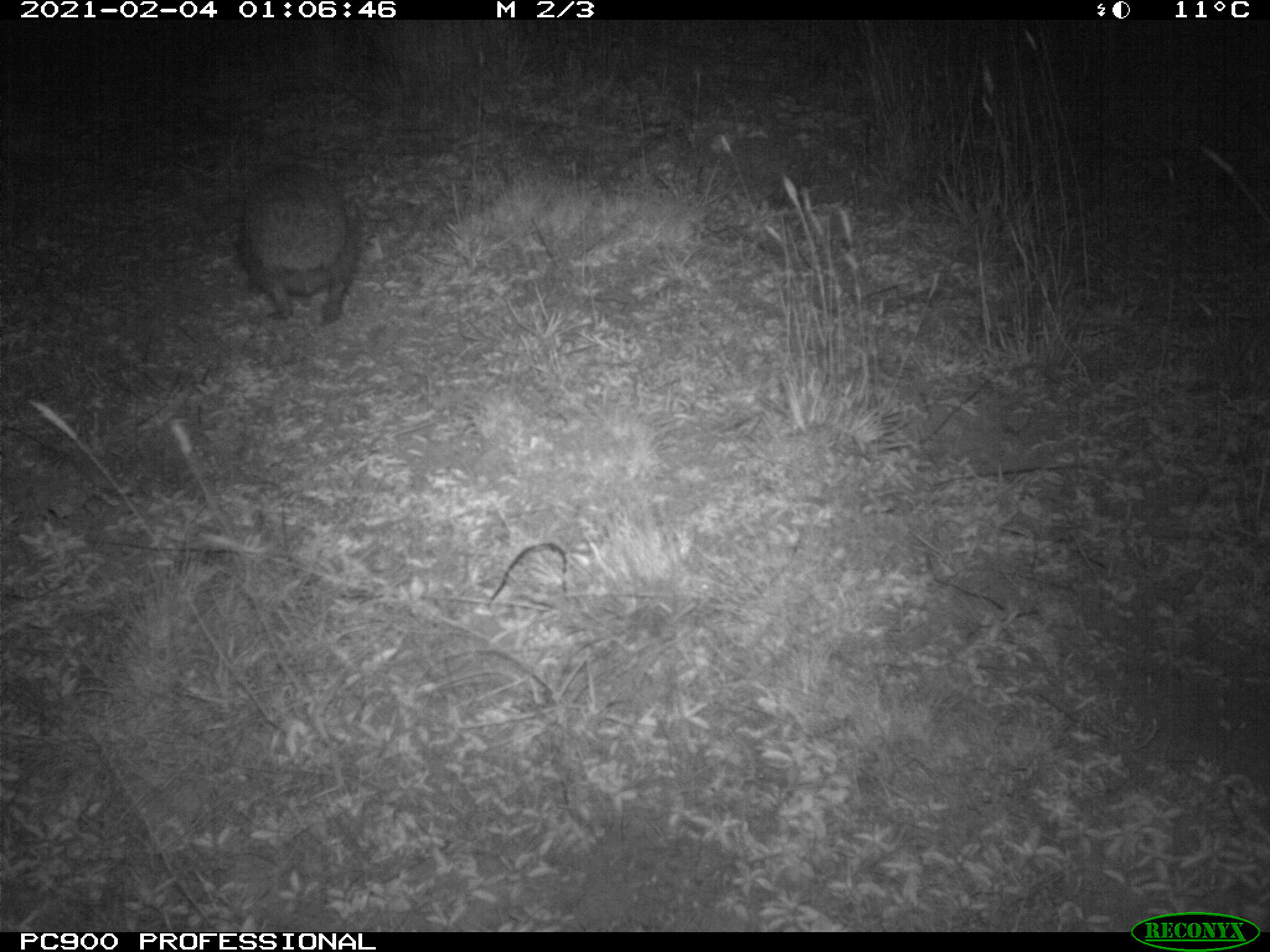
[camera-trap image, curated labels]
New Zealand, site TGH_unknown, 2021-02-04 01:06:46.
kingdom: Animalia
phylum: Chordata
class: Mammalia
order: Eulipotyphla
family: Erinaceidae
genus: Erinaceus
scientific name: Erinaceus europaeus europaeus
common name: european hedgehog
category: hedgehog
Hedgehog (european hedgehog) (Erinaceus europaeus europaeus).